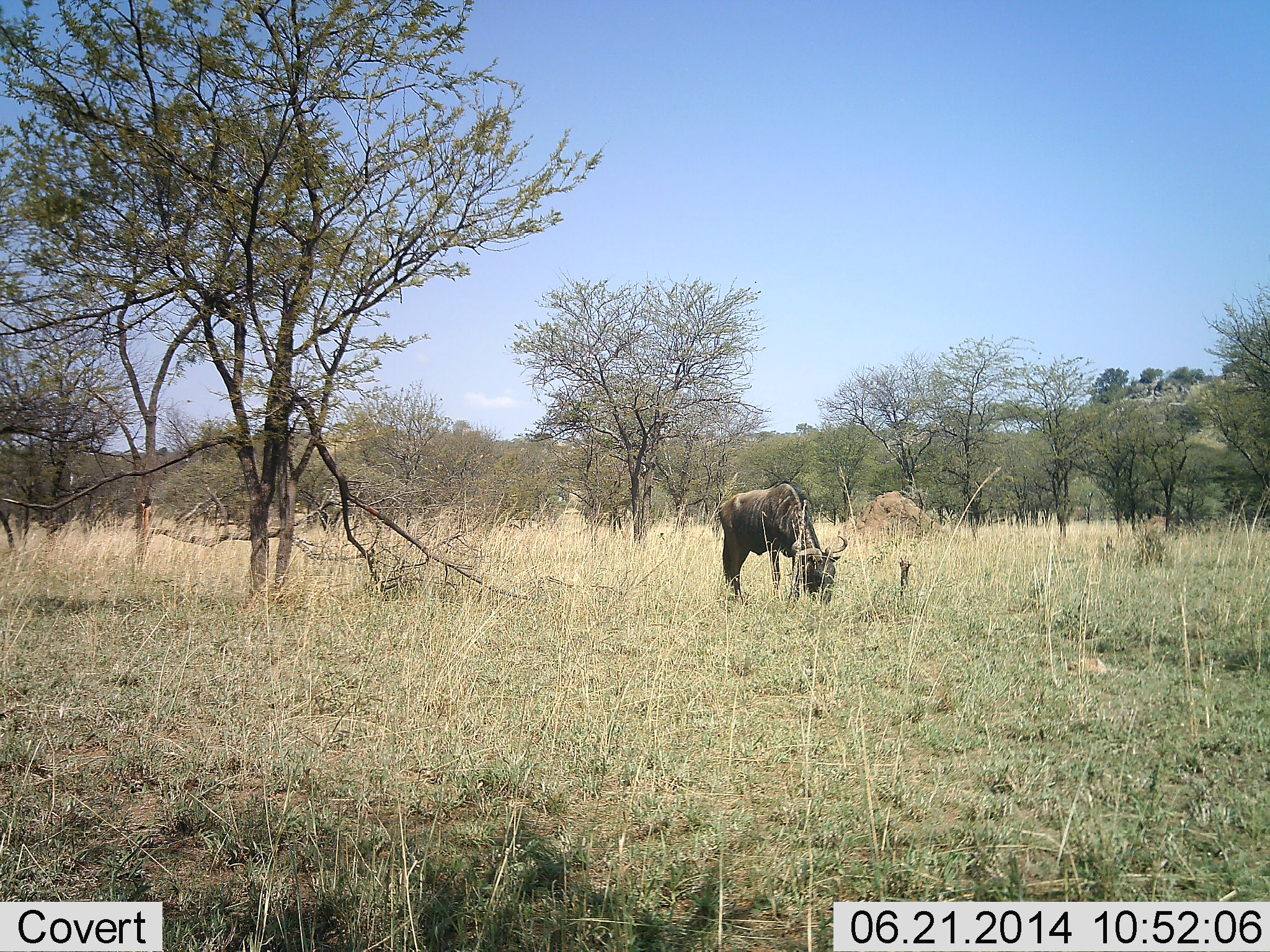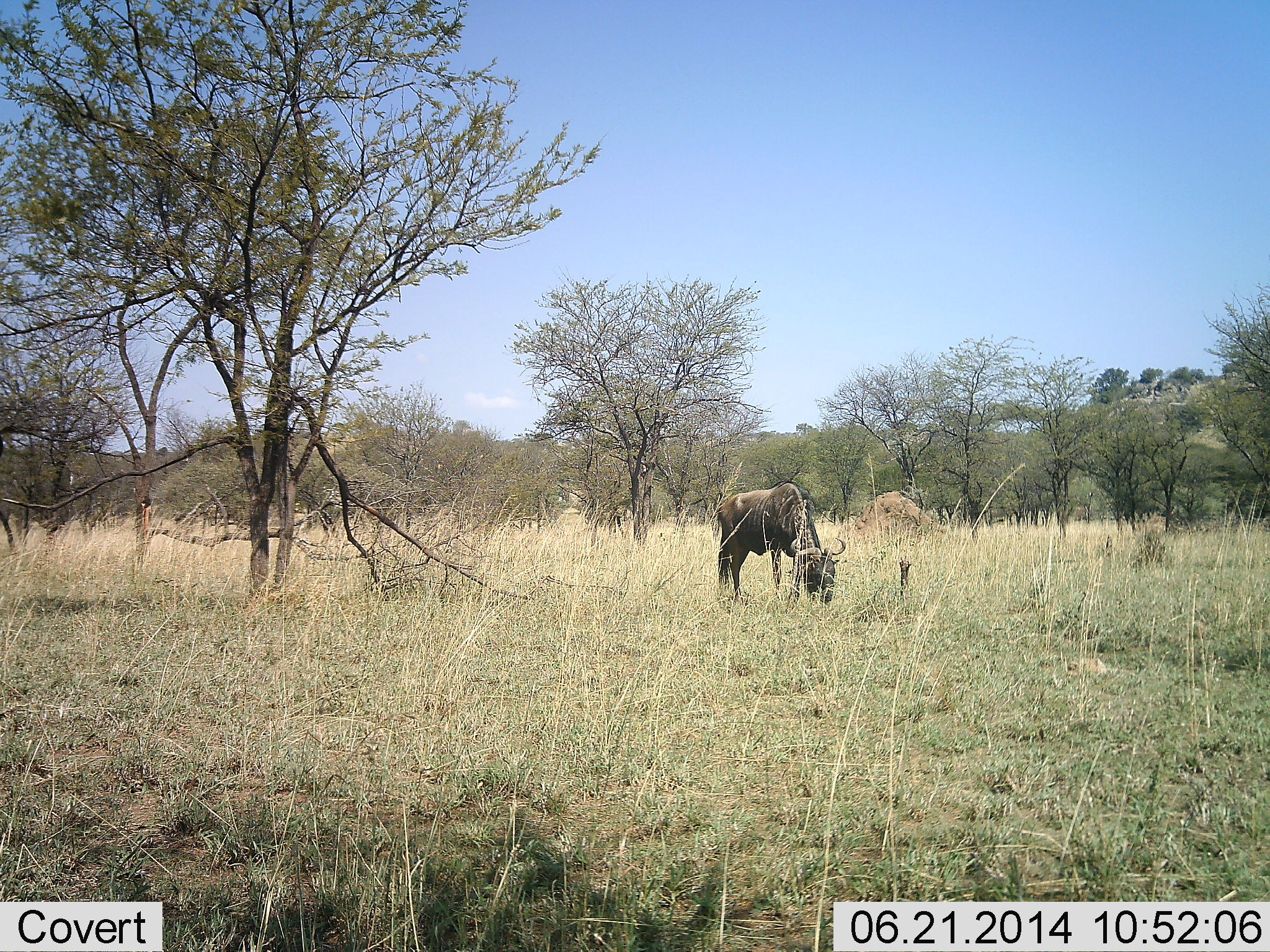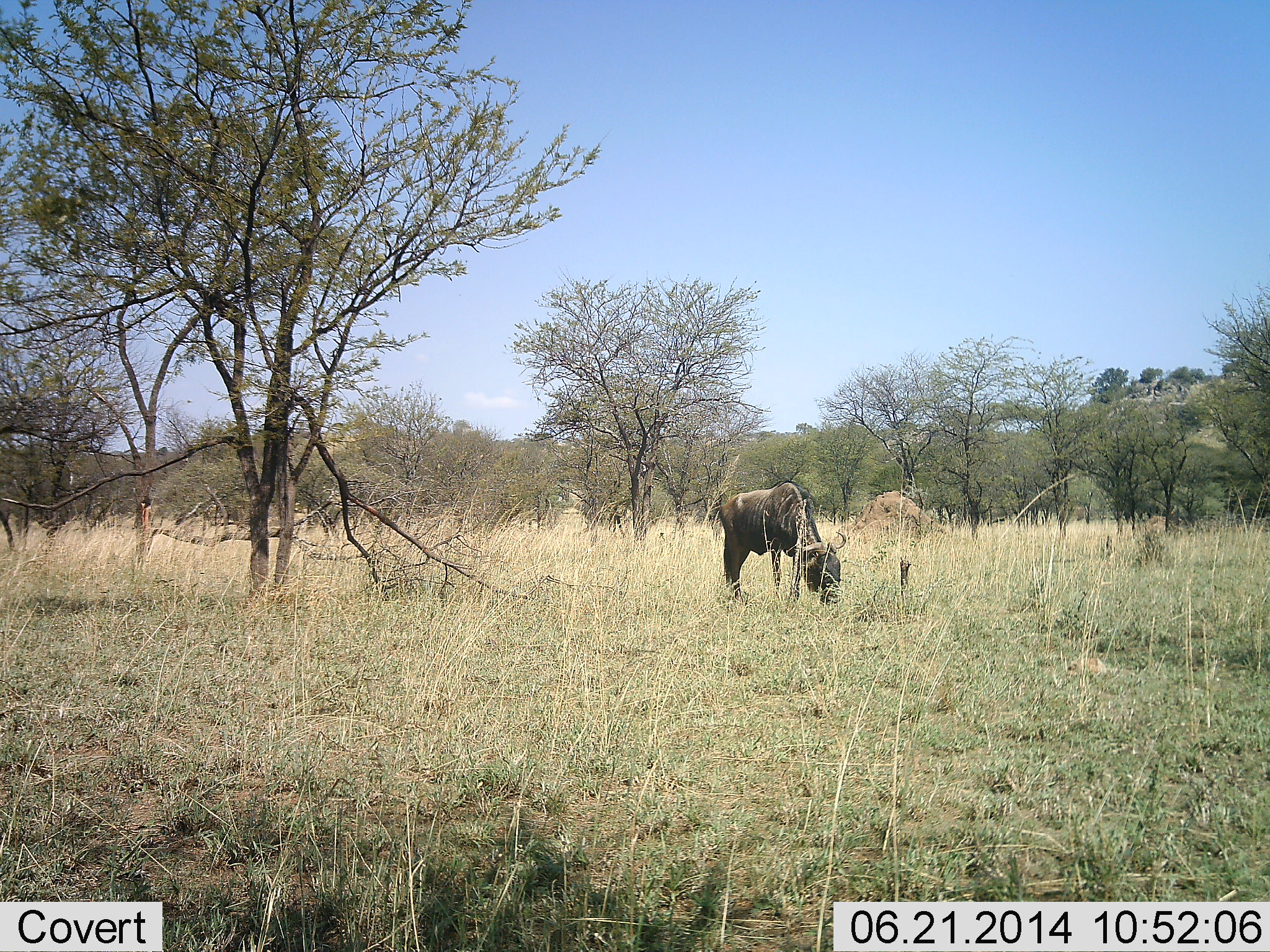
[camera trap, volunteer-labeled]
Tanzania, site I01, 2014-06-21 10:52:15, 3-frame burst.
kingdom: Animalia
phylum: Chordata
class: Mammalia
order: Artiodactyla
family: Bovidae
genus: Connochaetes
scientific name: Connochaetes taurinus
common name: blue wildebeest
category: wildebeest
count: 1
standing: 40%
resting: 0%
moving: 0%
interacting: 0%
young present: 0%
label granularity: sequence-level